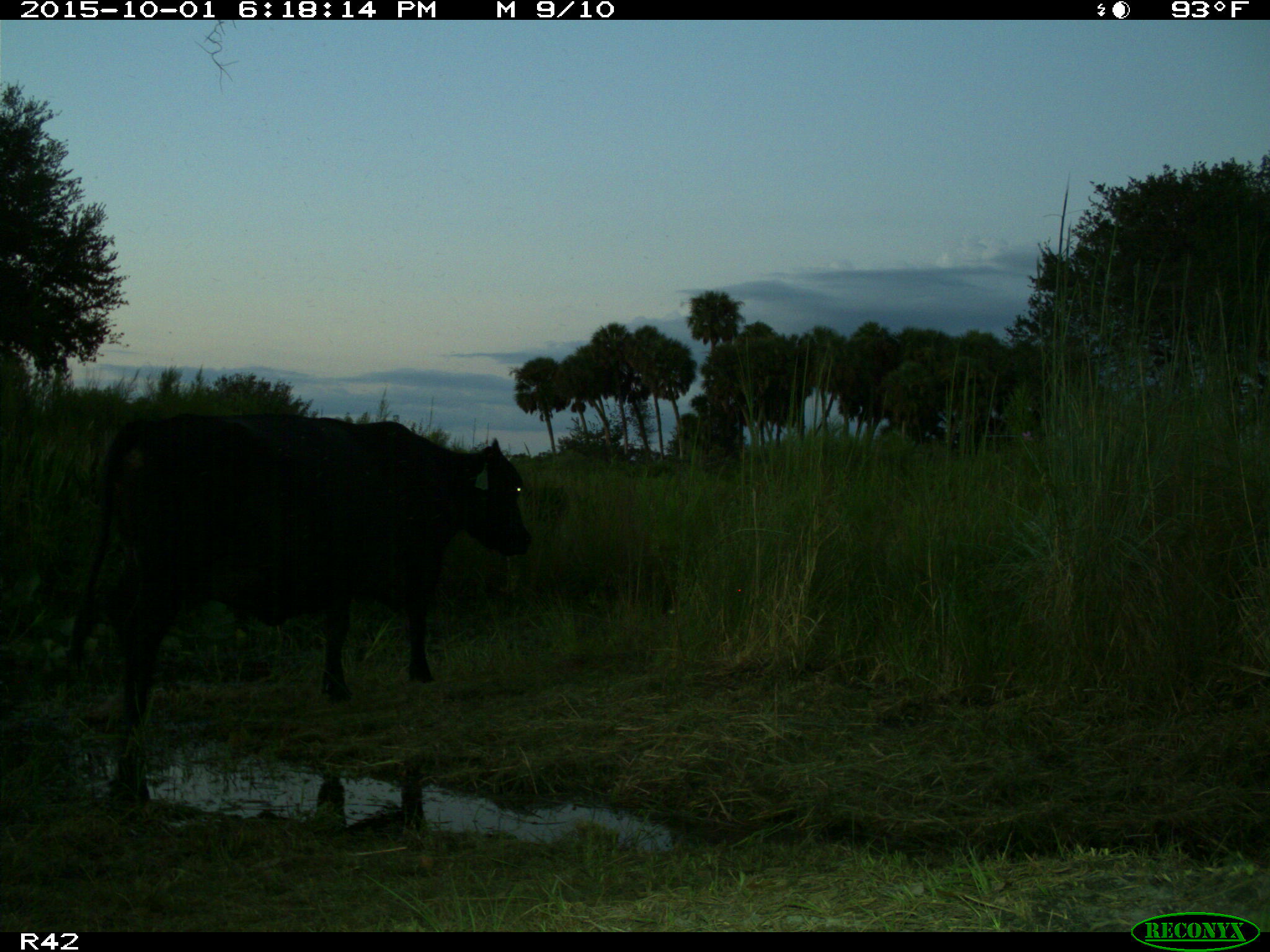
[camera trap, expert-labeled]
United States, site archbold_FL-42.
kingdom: Animalia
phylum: Chordata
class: Mammalia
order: Artiodactyla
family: Bovidae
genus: Bos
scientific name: Bos taurus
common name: domestic cow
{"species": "Bos taurus (domestic cow)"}